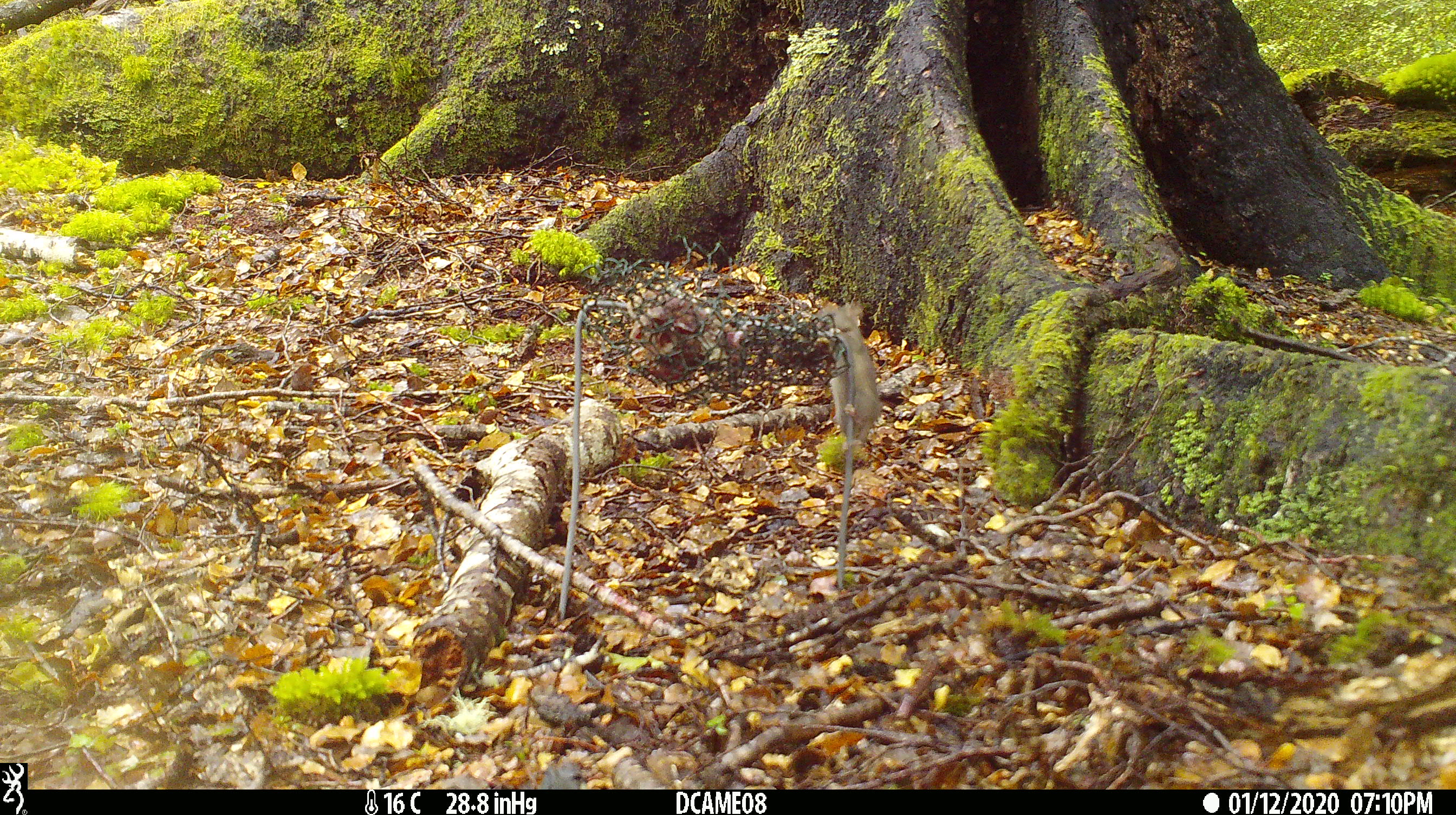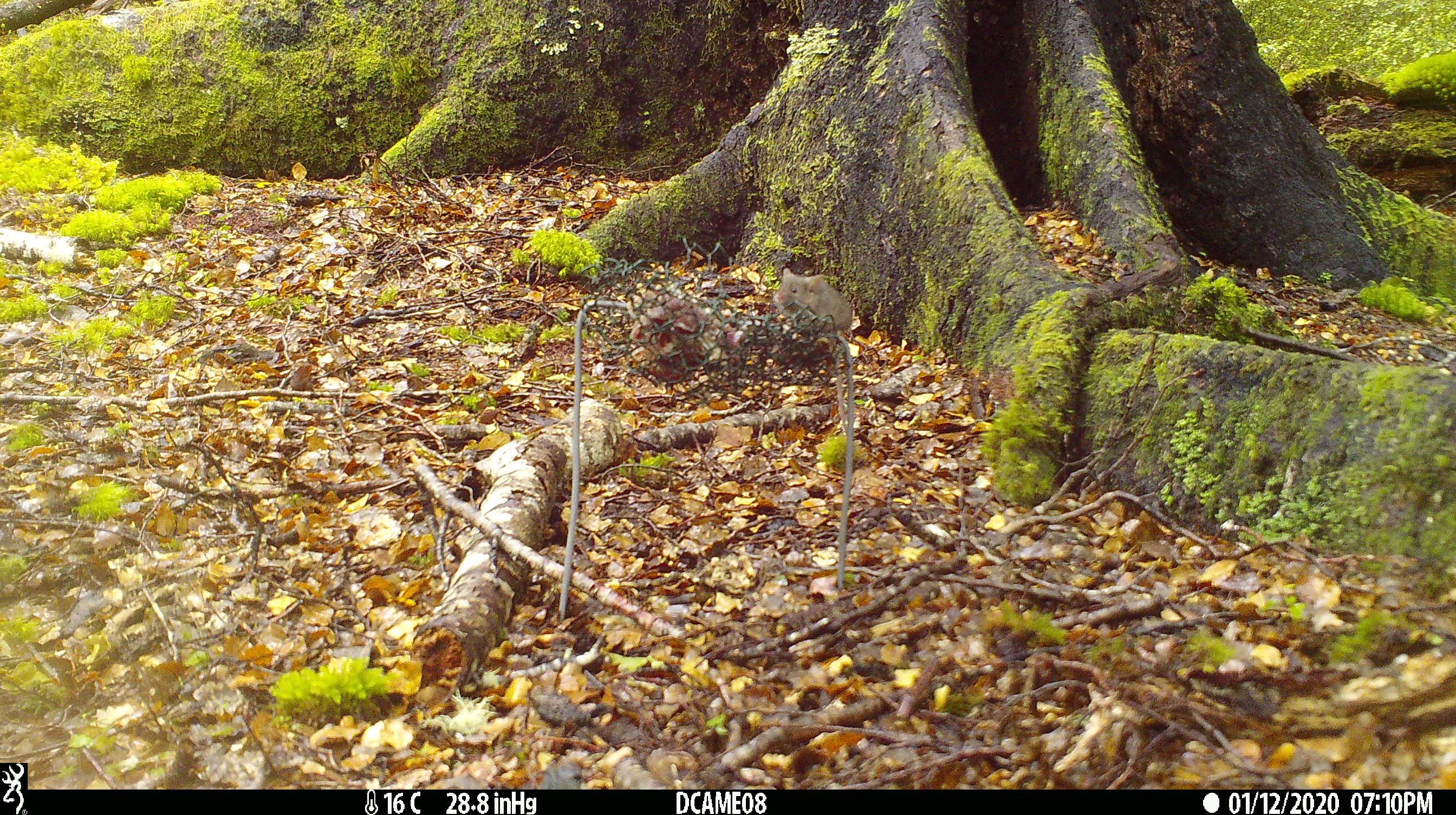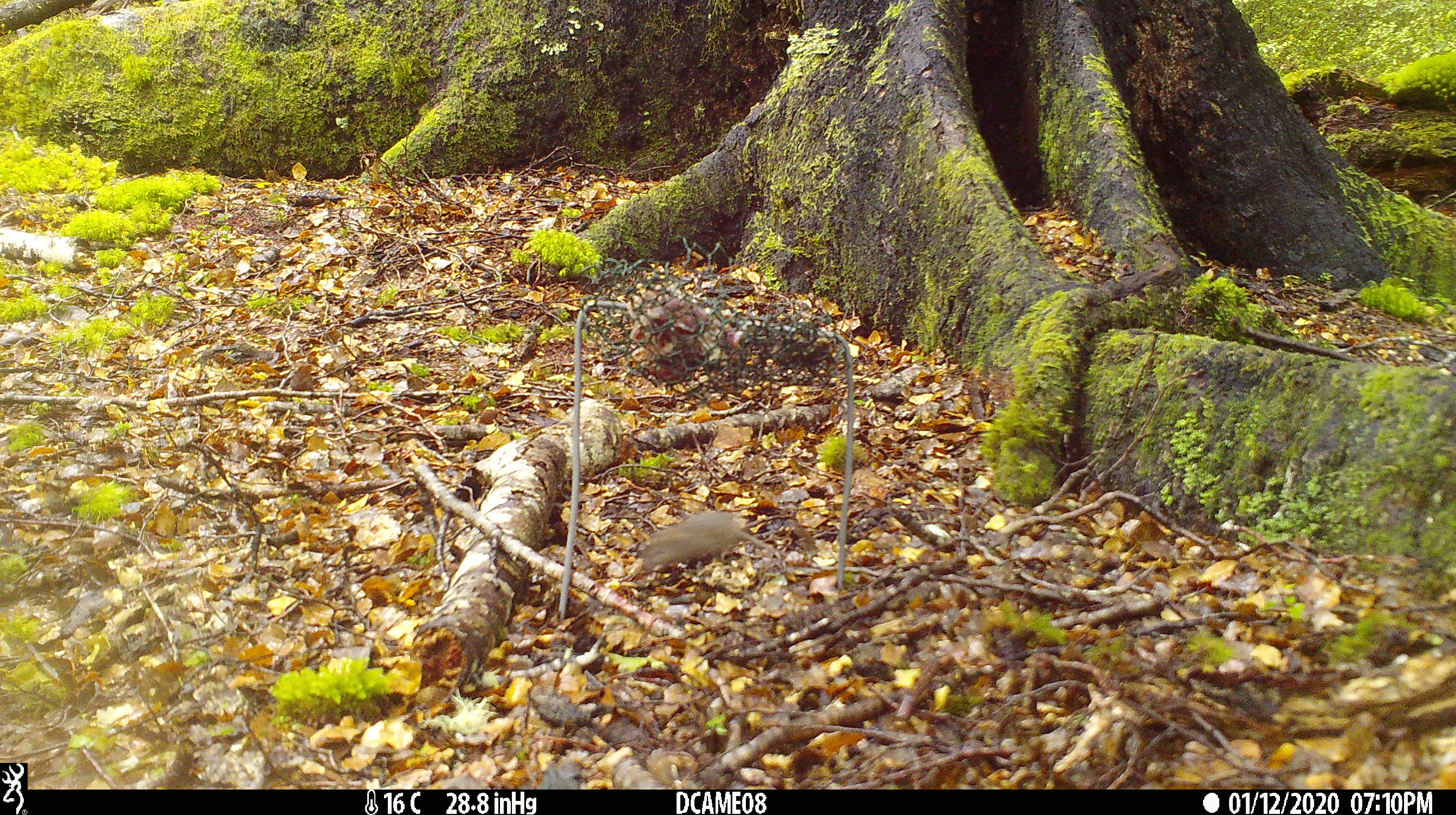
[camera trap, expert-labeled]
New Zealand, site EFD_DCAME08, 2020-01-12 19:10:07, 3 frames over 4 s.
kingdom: Animalia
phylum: Chordata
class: Mammalia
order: Rodentia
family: Muridae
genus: Mus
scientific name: Mus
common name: mouse